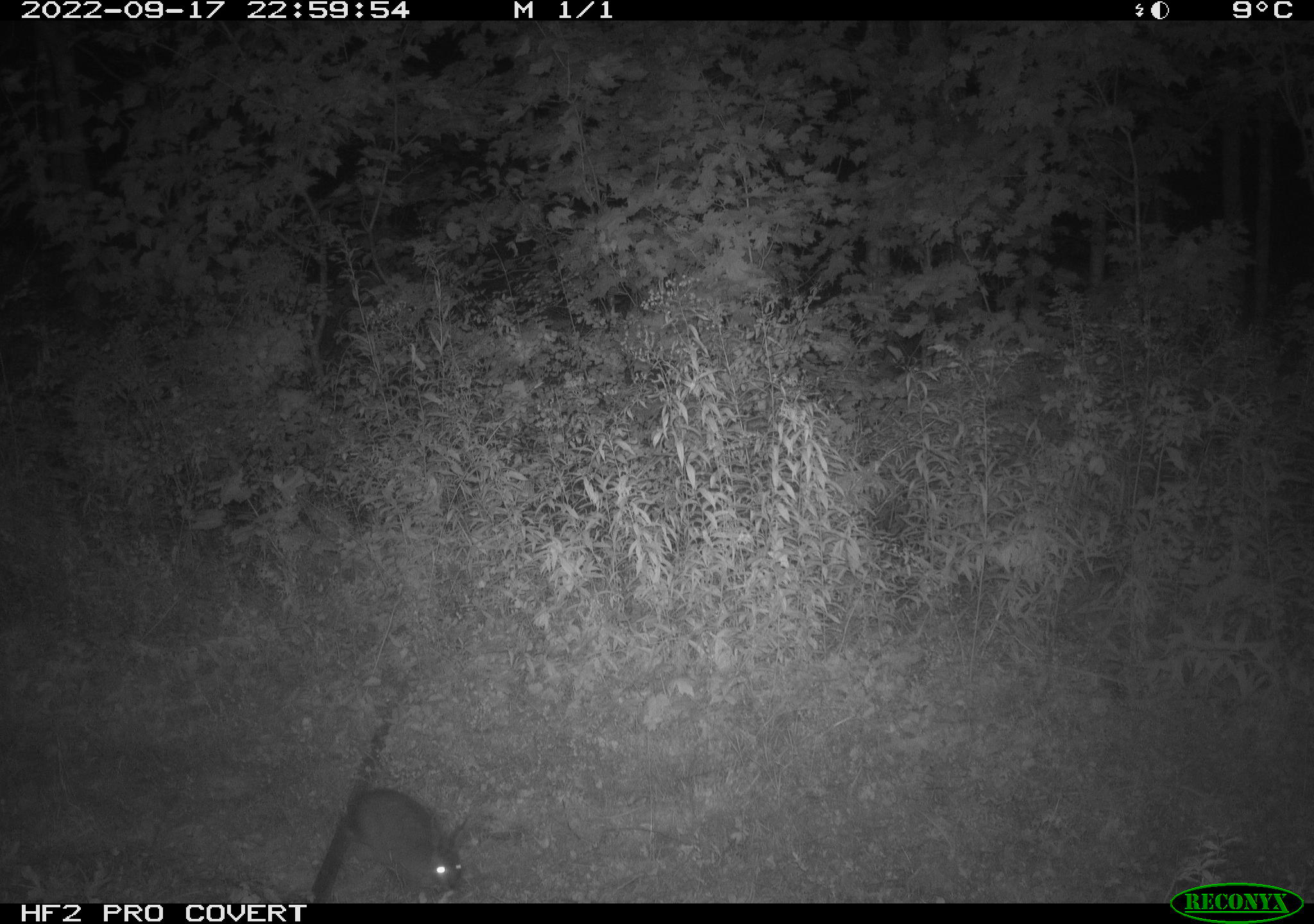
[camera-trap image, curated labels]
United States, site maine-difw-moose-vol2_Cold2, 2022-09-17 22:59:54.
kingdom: Animalia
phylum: Chordata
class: Mammalia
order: Lagomorpha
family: Leporidae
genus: Lepus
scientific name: Lepus americanus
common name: snowshoe hare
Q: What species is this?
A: Snowshoe hare (Lepus americanus).